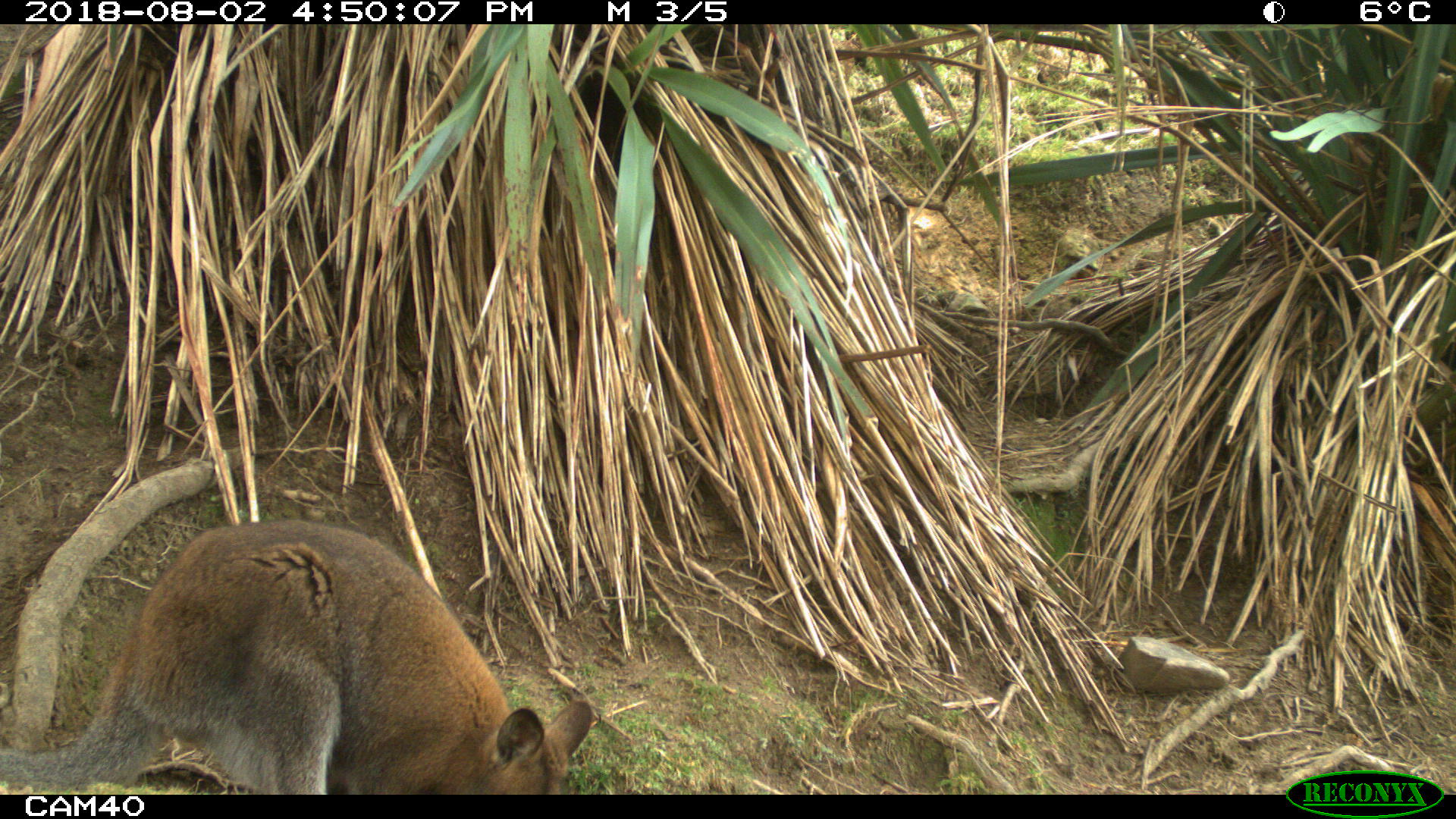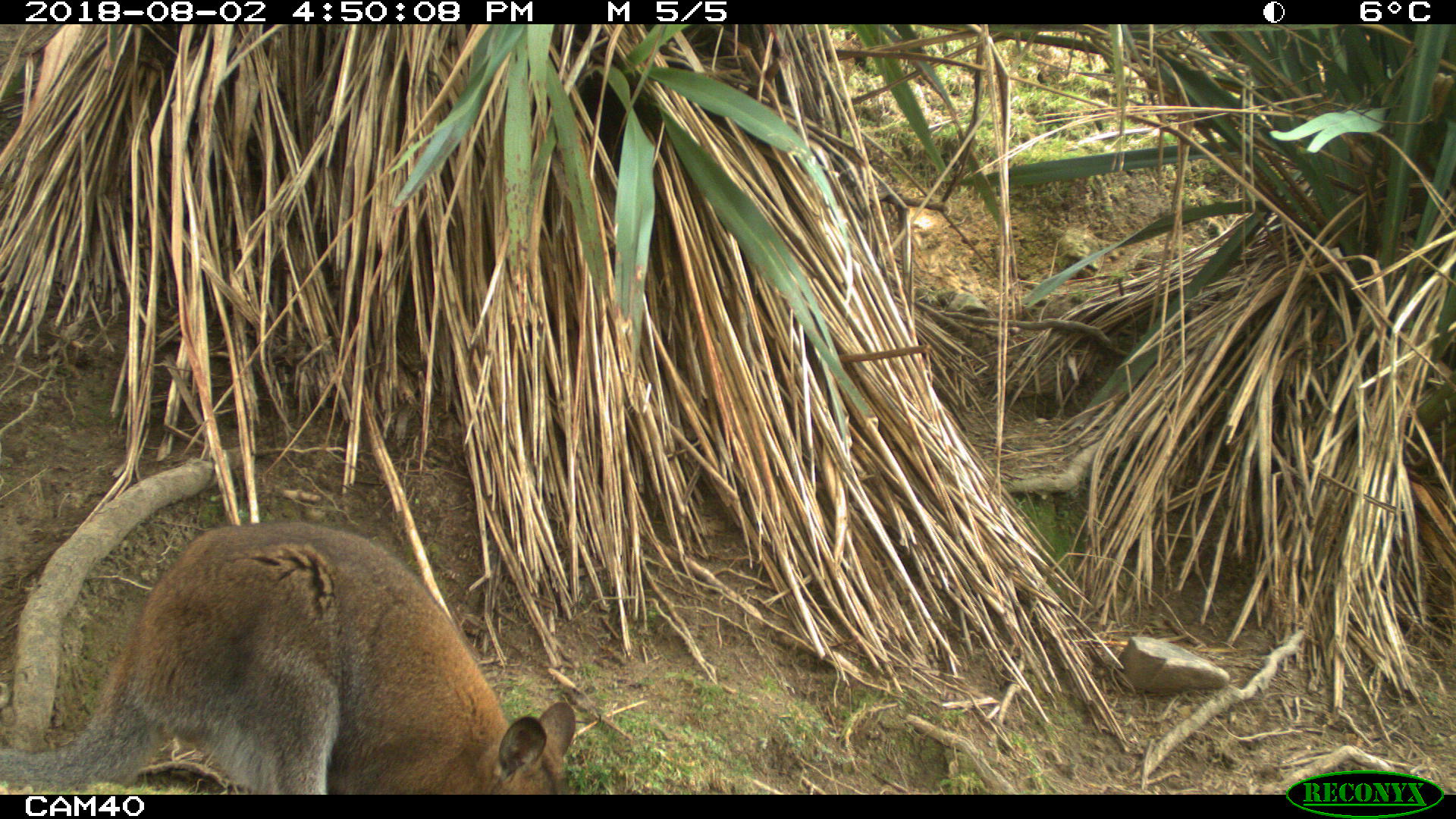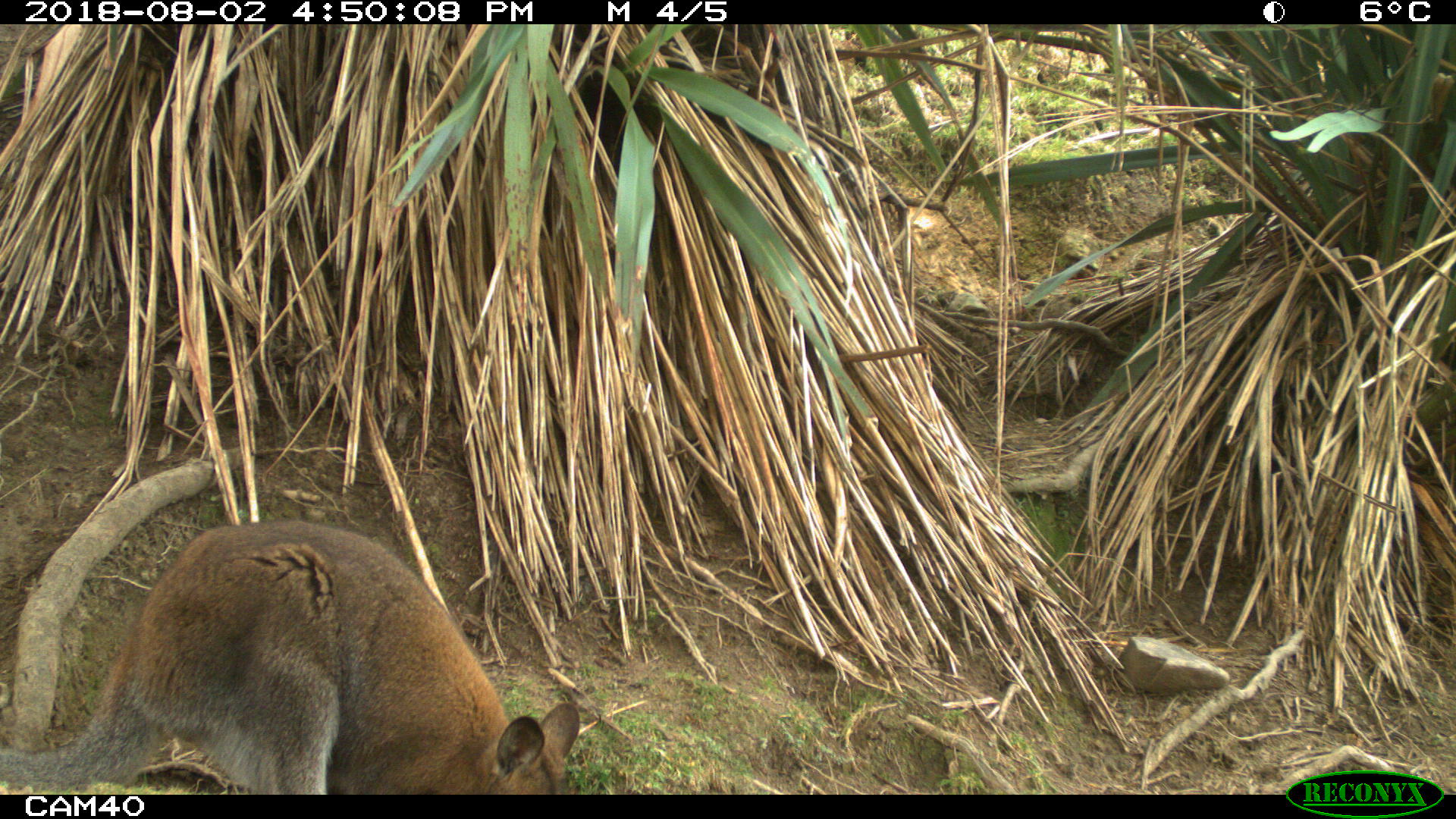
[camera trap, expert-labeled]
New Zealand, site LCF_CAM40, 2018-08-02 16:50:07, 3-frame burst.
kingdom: Animalia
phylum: Chordata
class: Mammalia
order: Diprotodontia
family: Macropodidae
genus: Notamacropus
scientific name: Notamacropus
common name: wallaby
Wallaby (Notamacropus).